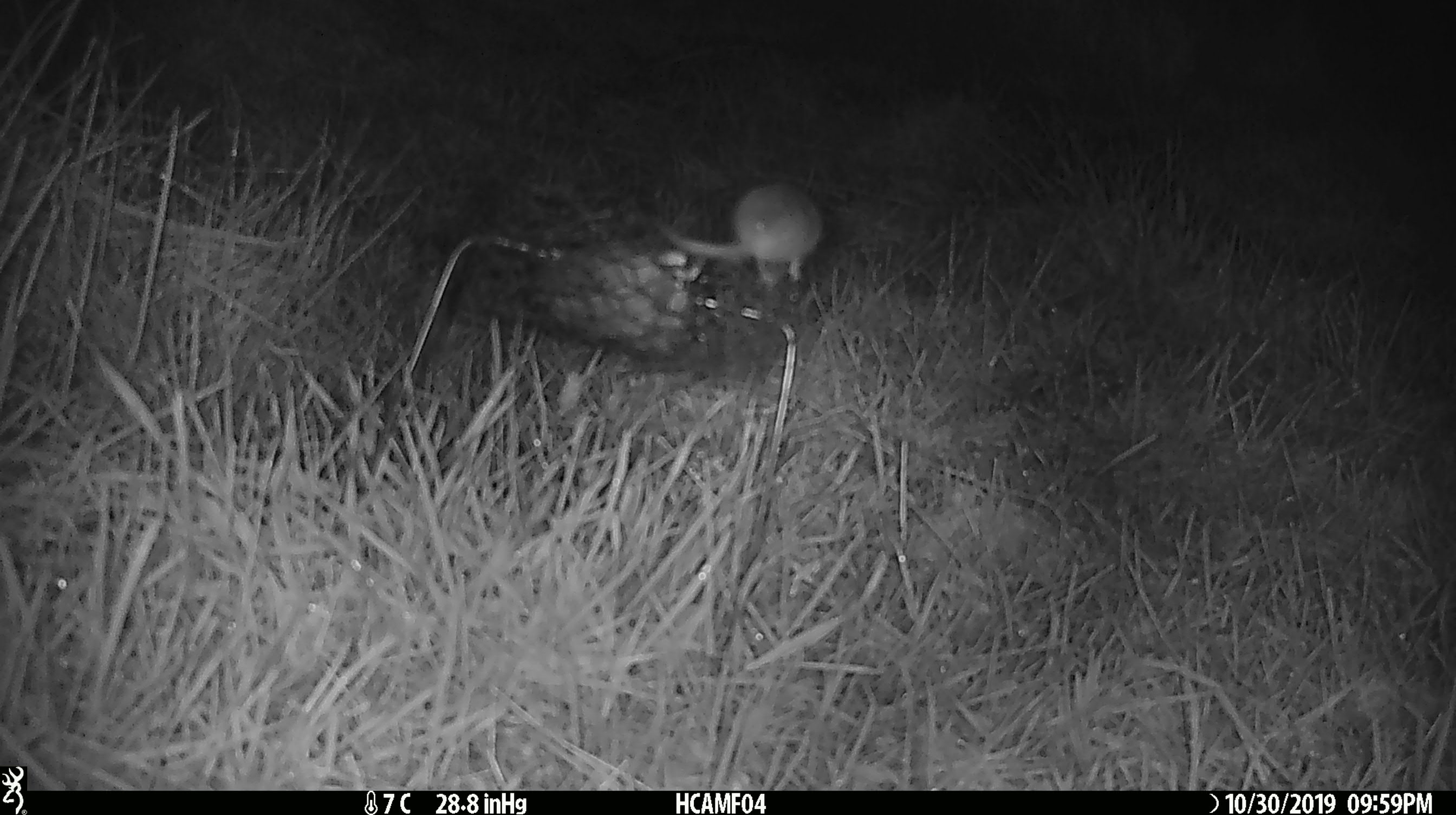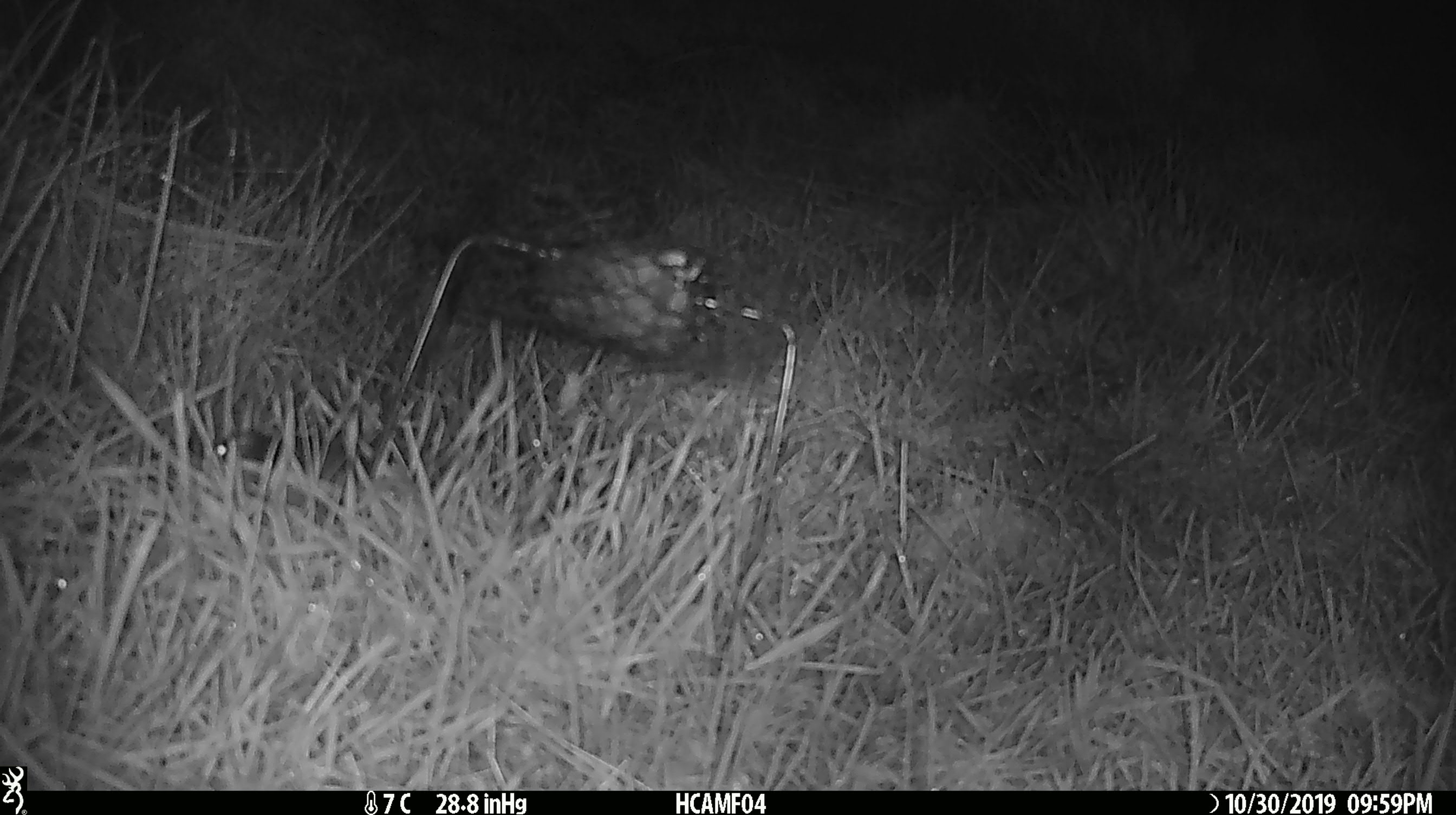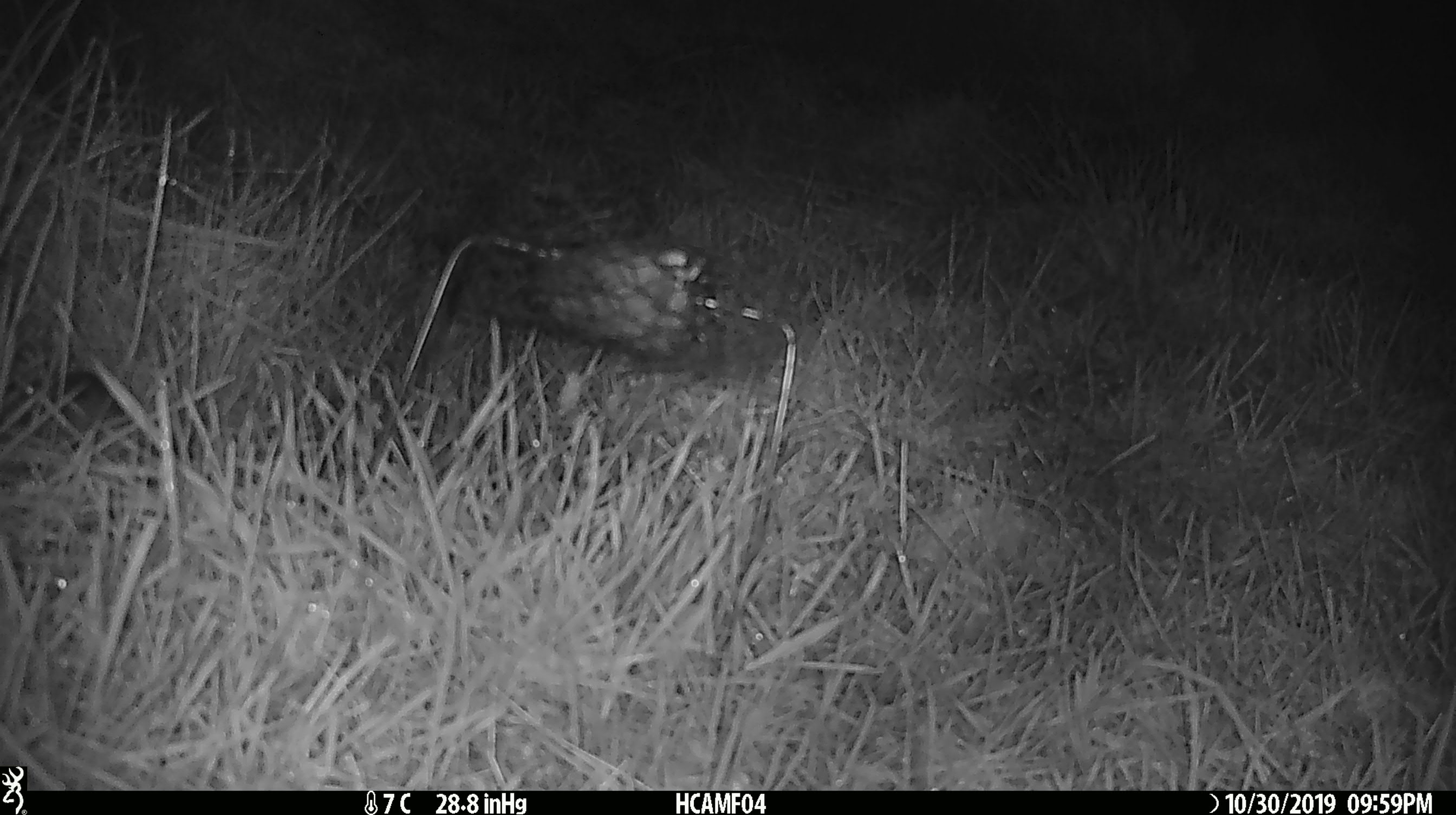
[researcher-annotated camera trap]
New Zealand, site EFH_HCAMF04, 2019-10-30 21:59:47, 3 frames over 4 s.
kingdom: Animalia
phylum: Chordata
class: Mammalia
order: Rodentia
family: Muridae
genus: Mus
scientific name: Mus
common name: mouse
Mouse (Mus).